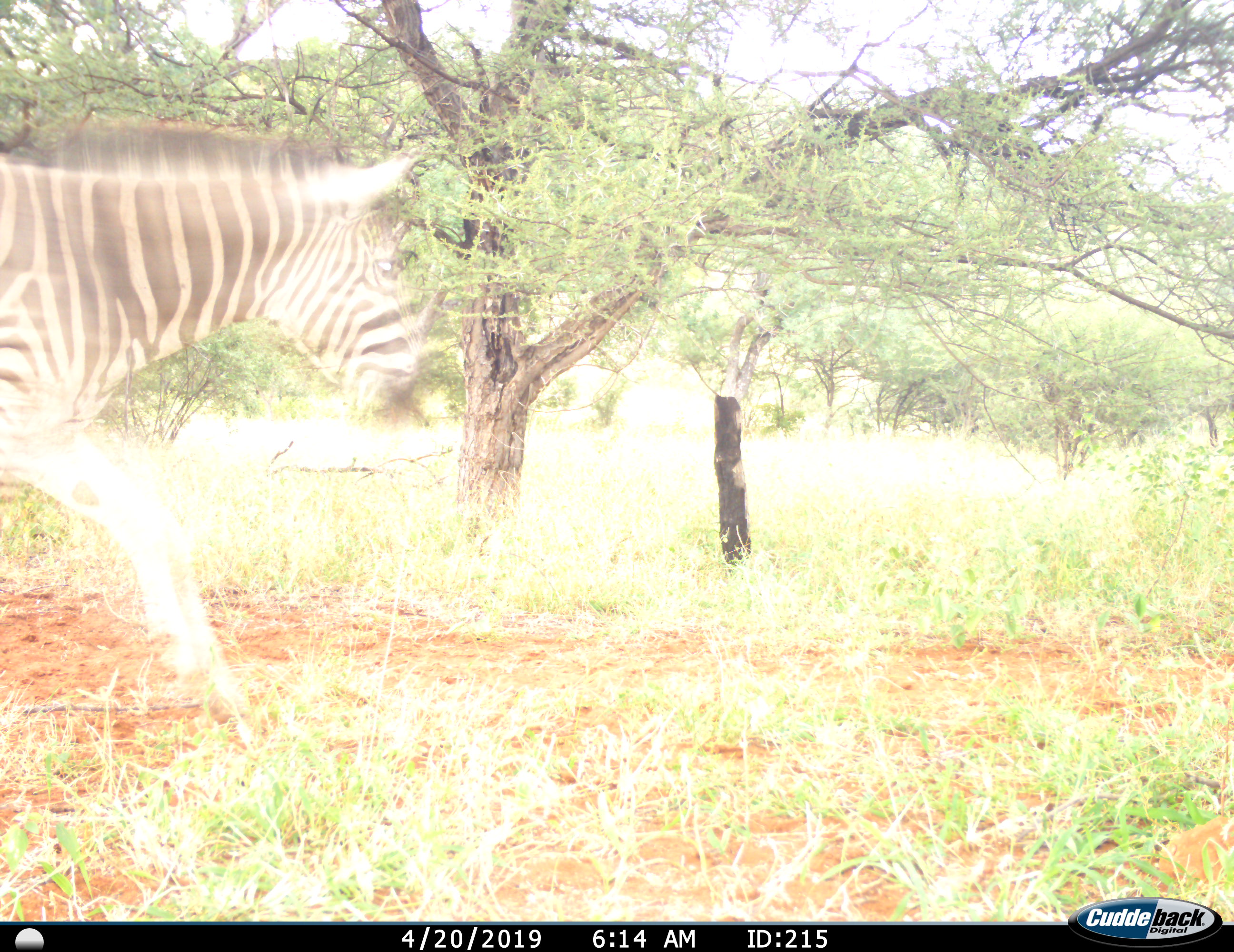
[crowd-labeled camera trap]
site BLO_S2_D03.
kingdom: Animalia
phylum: Chordata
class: Mammalia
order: Perissodactyla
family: Equidae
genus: Equus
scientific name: Equus quagga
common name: plains zebra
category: zebraplains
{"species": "zebraplains (plains zebra) (Equus quagga)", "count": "1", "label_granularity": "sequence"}